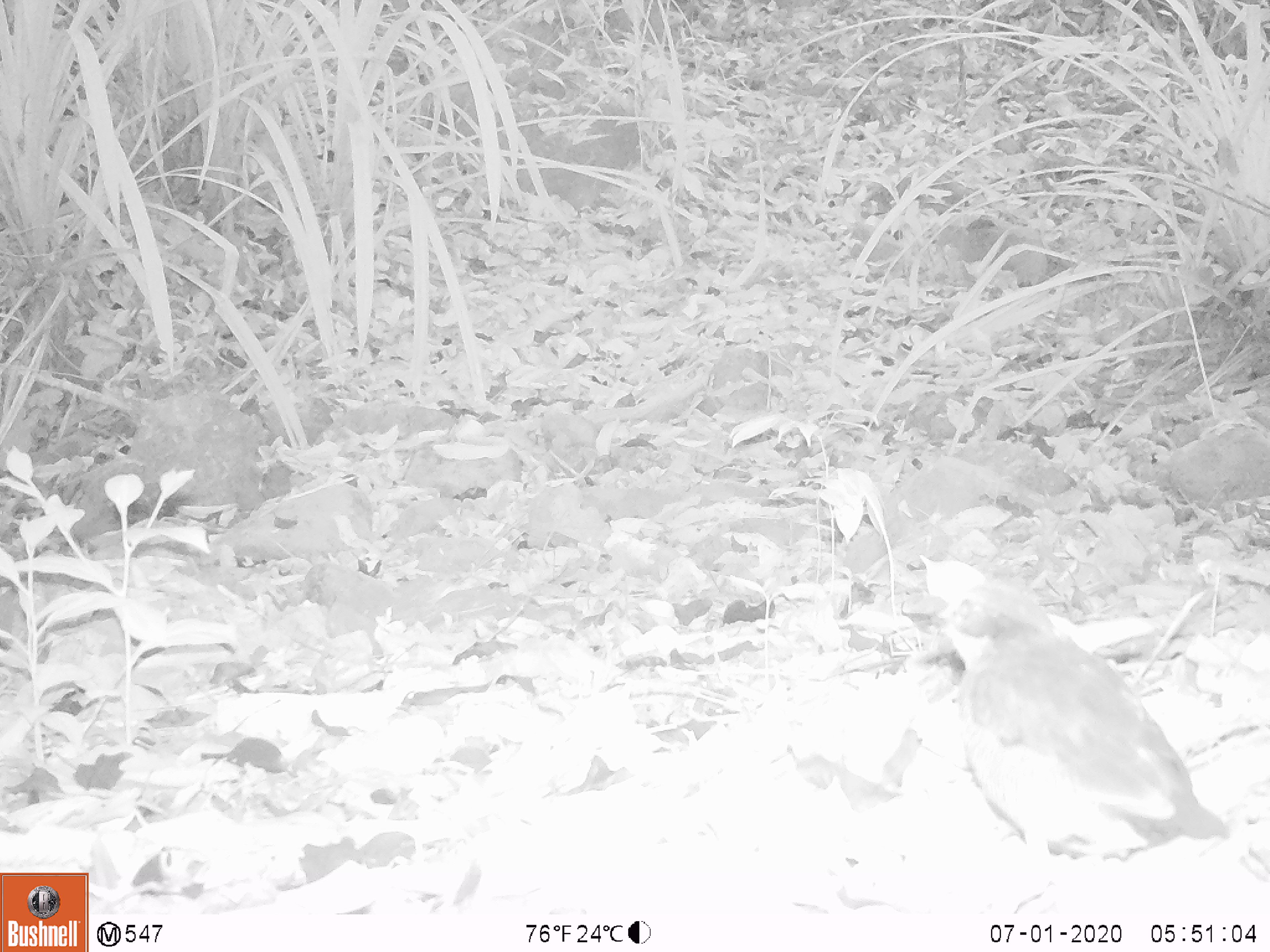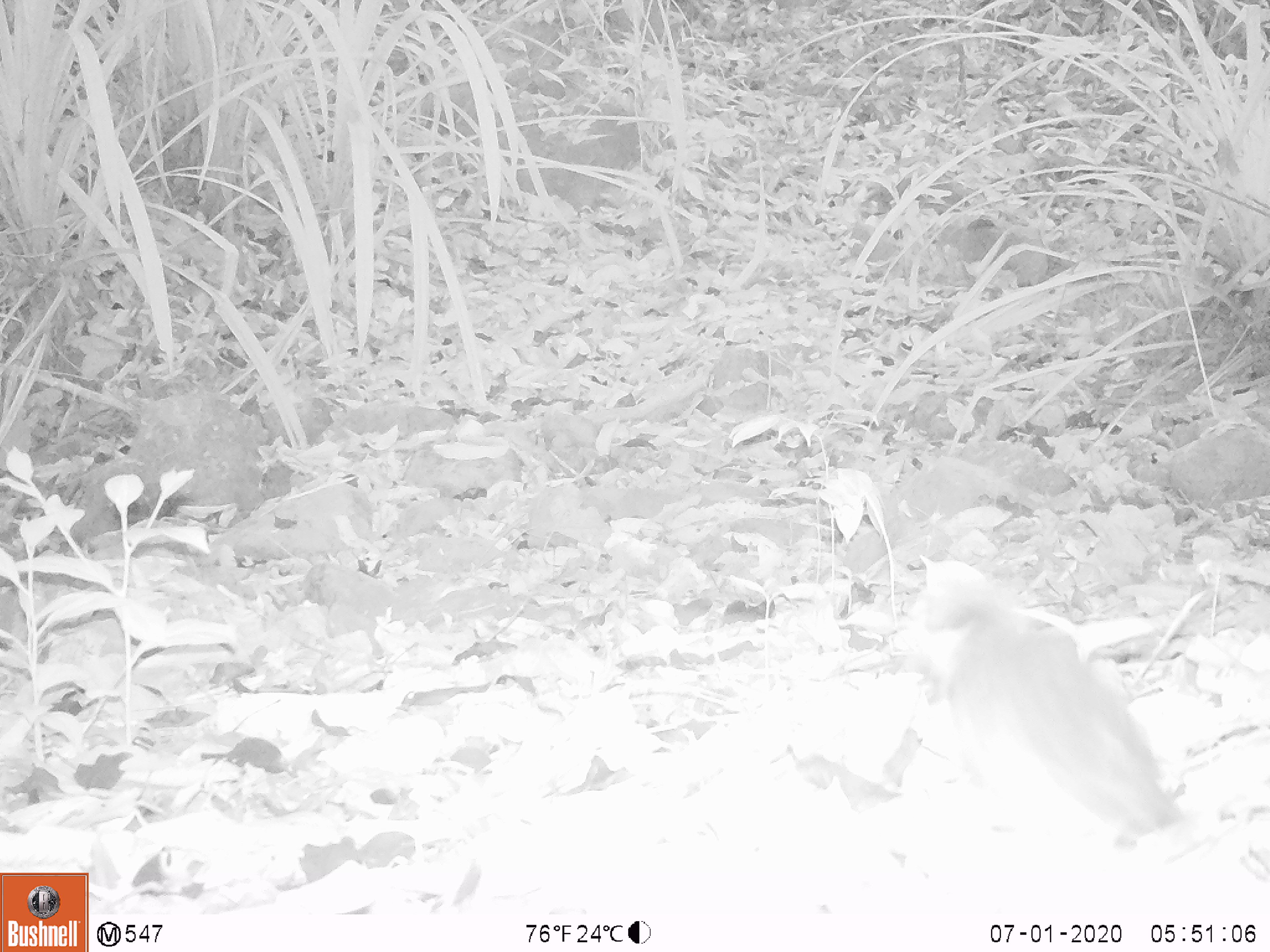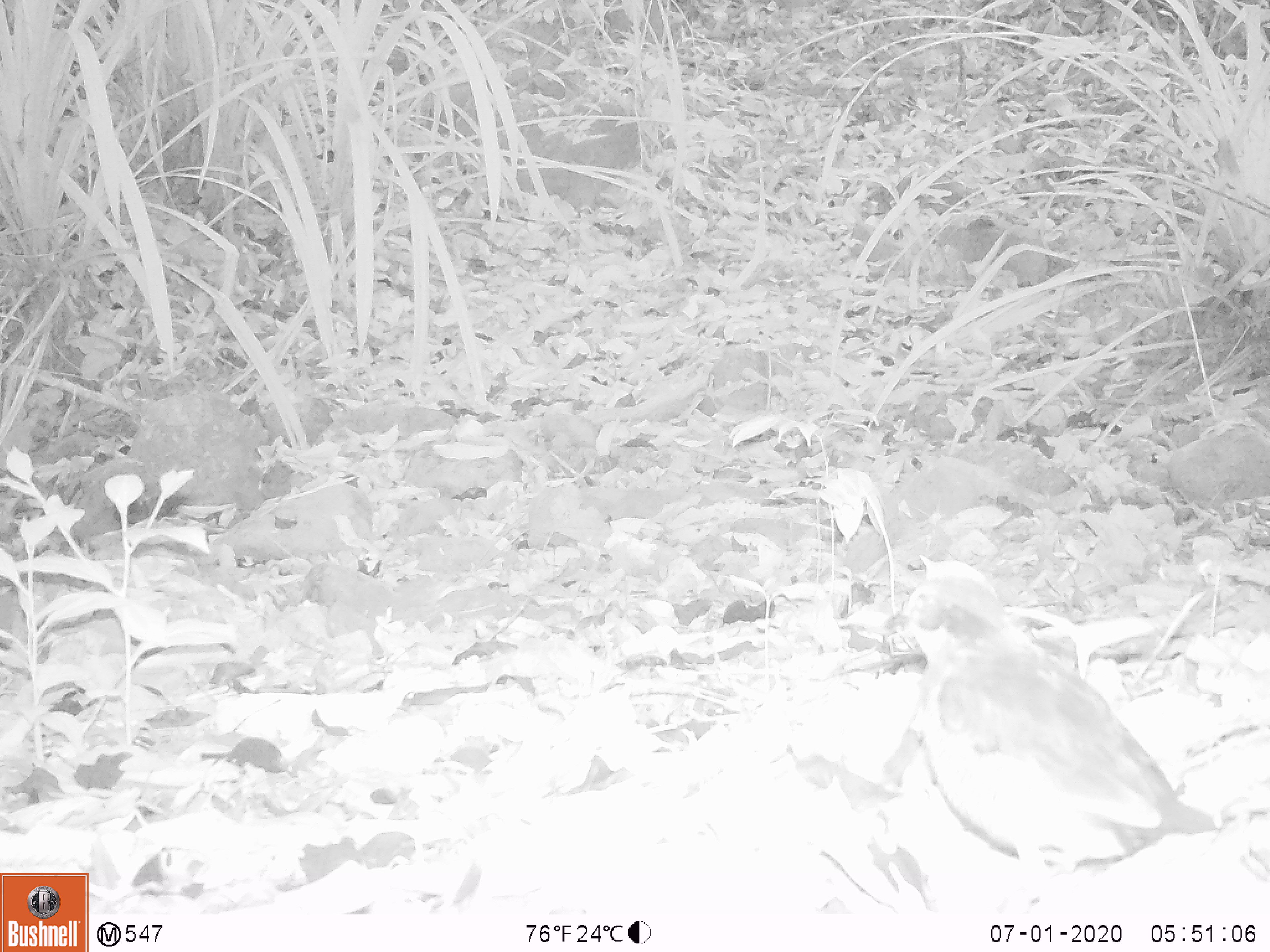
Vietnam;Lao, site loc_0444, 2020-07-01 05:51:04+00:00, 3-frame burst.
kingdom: Animalia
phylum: Chordata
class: Aves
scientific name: Aves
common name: bird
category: unidentified bird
Unidentified bird (bird) (Aves). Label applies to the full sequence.